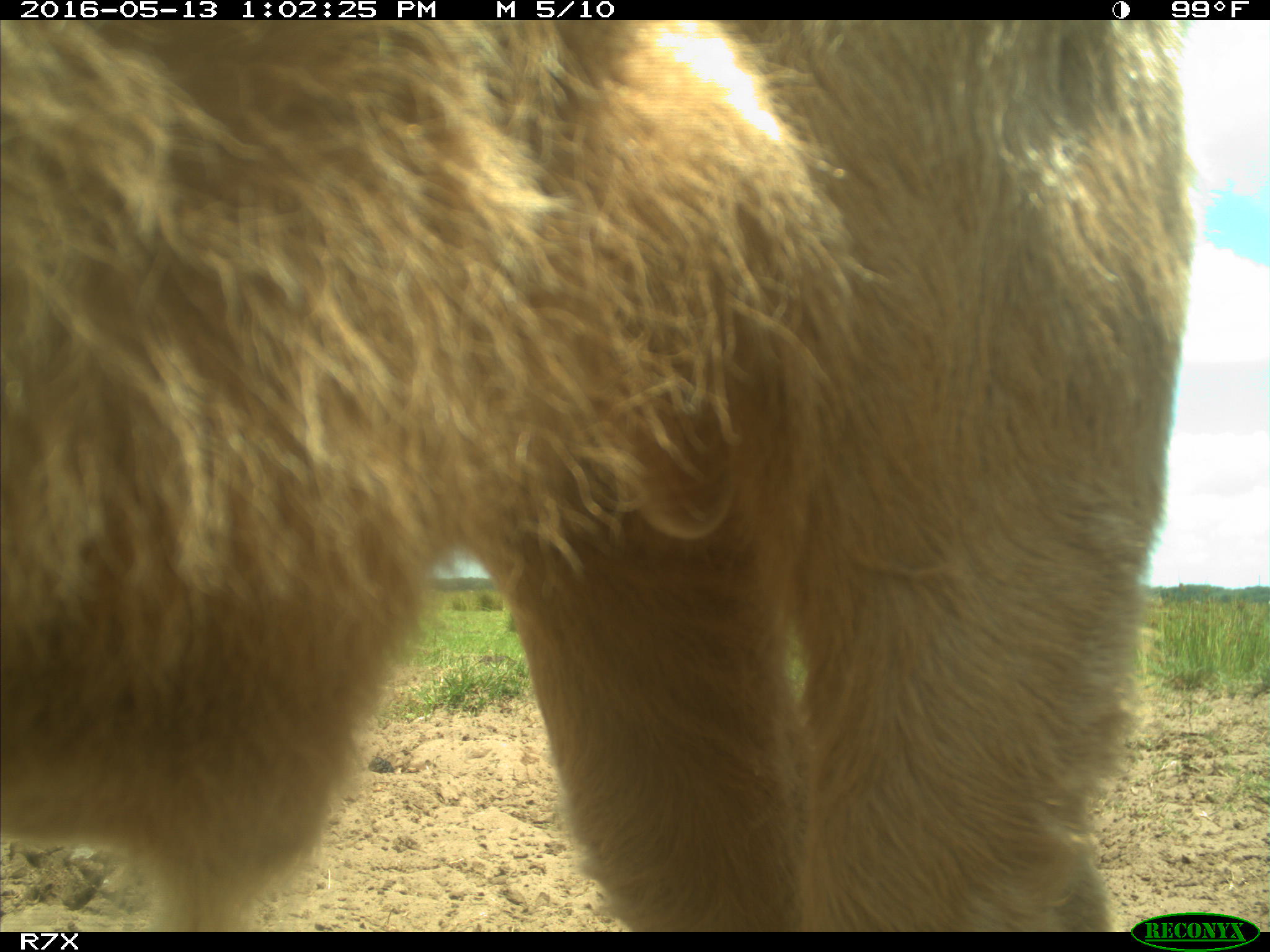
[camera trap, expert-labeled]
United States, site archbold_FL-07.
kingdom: Animalia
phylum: Chordata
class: Mammalia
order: Artiodactyla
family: Bovidae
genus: Bos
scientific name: Bos taurus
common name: domestic cow